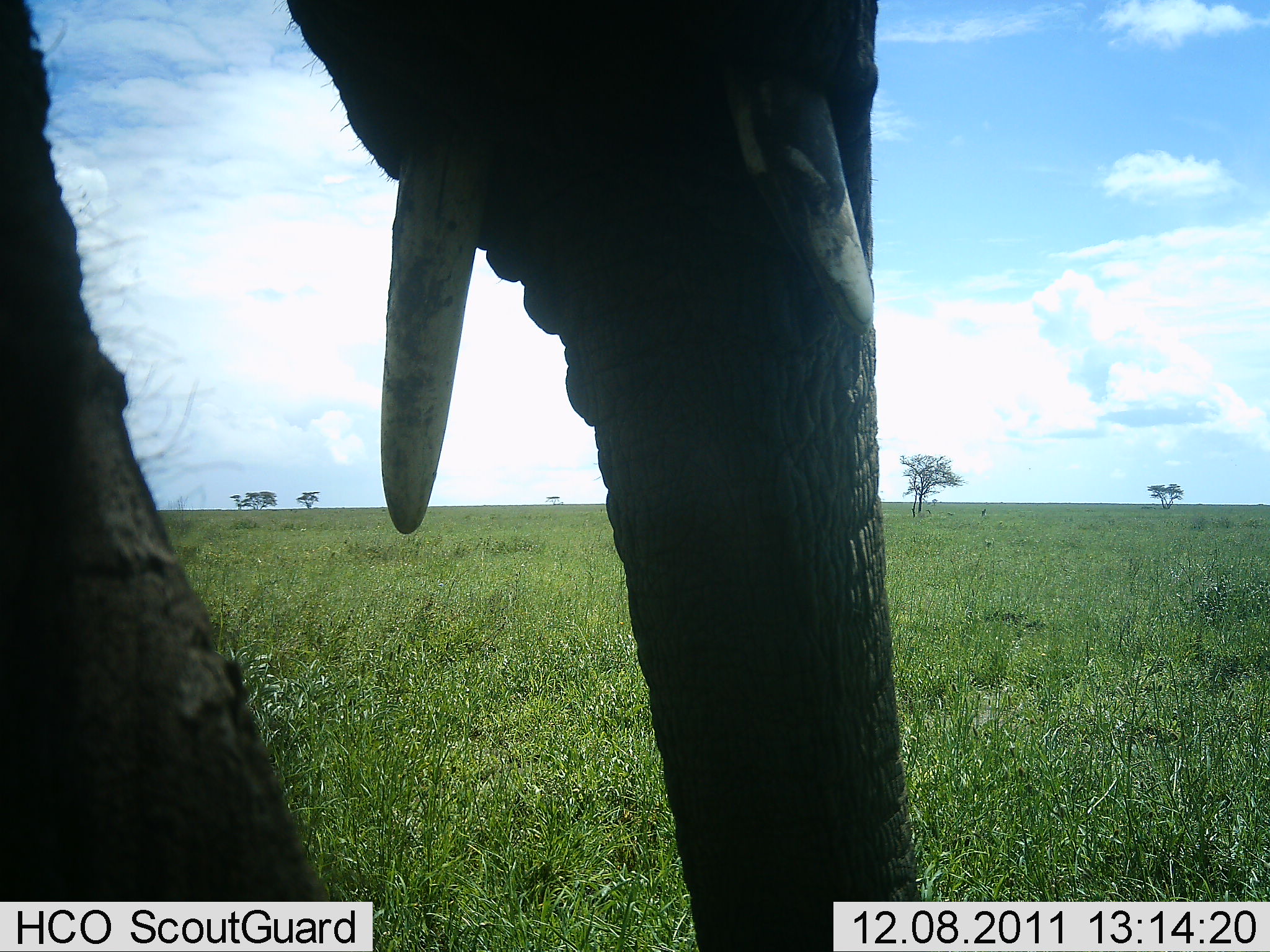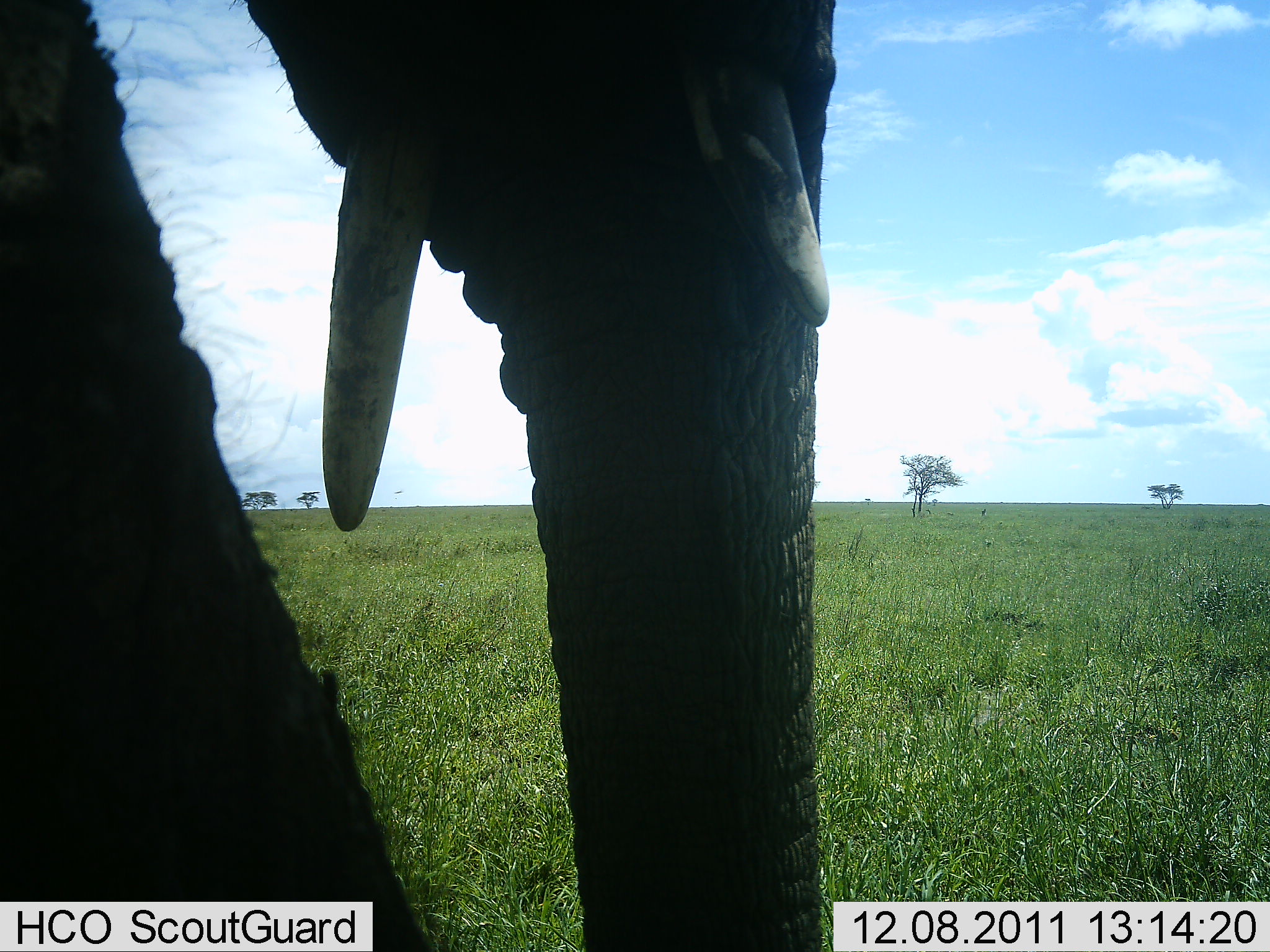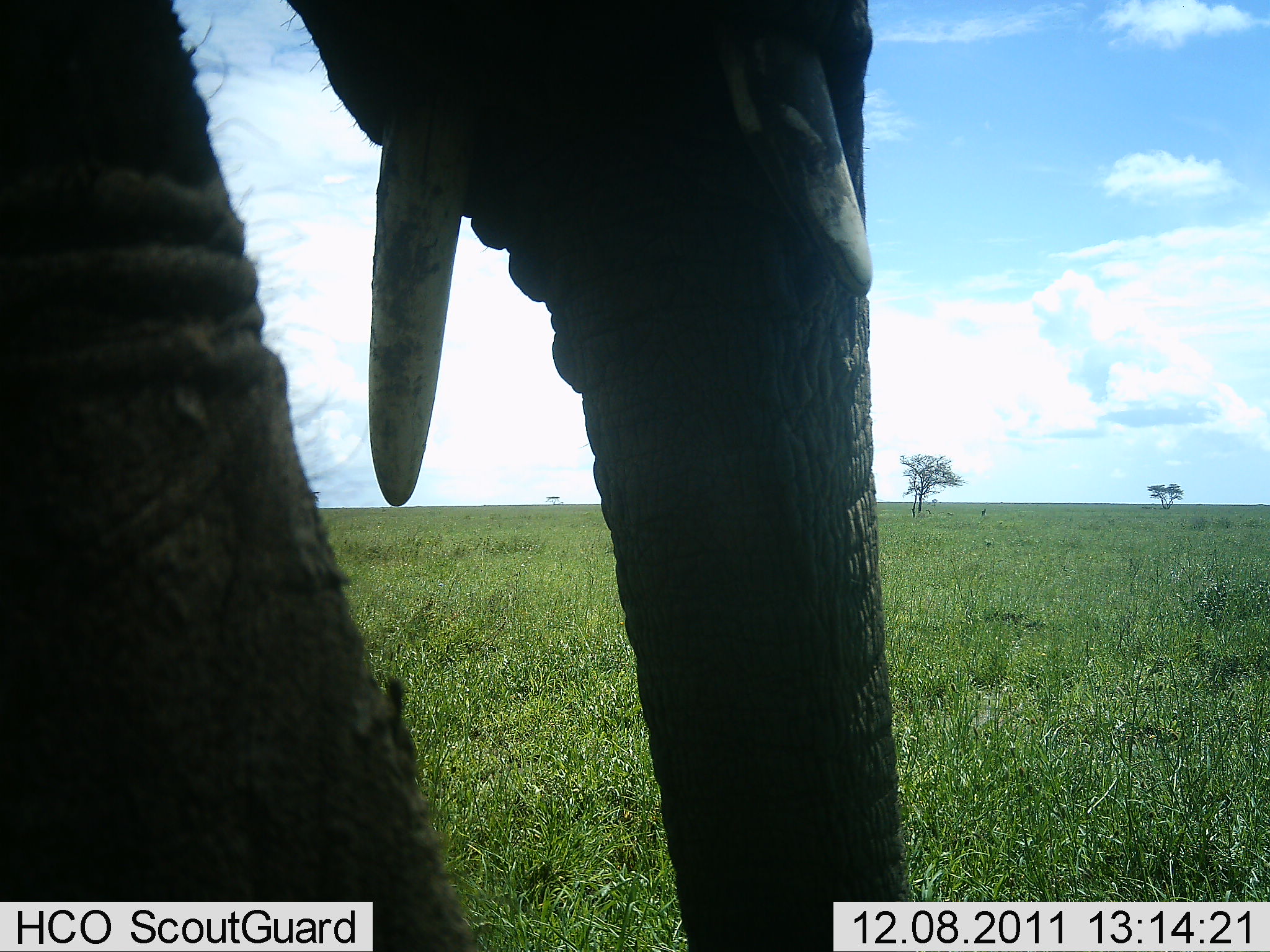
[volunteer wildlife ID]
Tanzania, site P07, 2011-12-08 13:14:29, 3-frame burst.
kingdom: Animalia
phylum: Chordata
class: Mammalia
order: Proboscidea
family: Elephantidae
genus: Loxodonta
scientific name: Loxodonta africana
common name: african bush elephant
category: elephant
Elephant (african bush elephant) (Loxodonta africana), count 1. Behavior (volunteer vote fractions): standing 64%, resting 9%, moving 27%, interacting 0%. Young present (vote fraction): 0%. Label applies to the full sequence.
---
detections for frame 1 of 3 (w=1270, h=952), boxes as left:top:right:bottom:
animal: 0:1:938:952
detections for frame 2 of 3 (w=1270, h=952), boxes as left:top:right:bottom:
animal: 0:1:837:952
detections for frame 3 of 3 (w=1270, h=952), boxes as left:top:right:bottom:
animal: 0:1:914:952